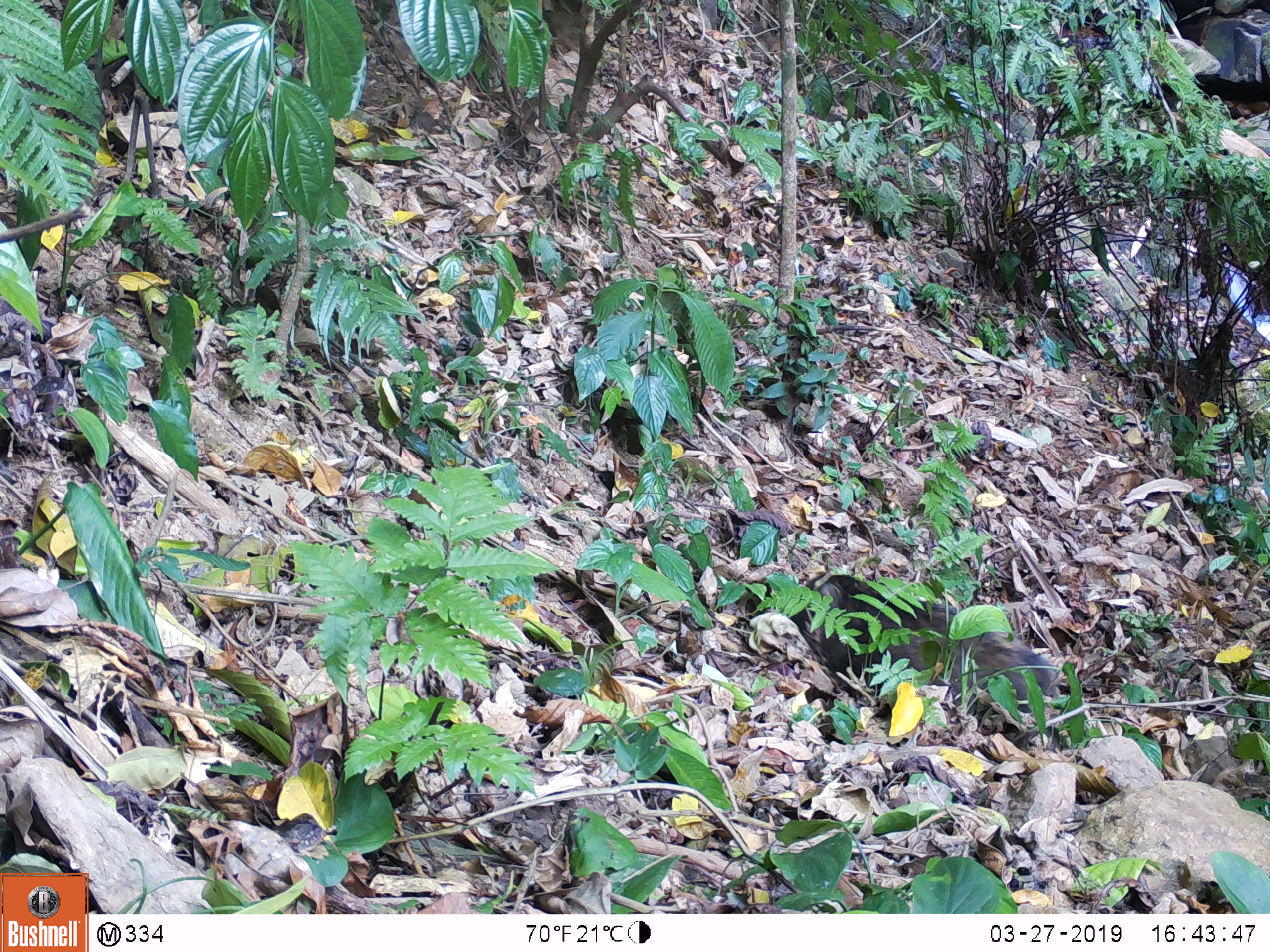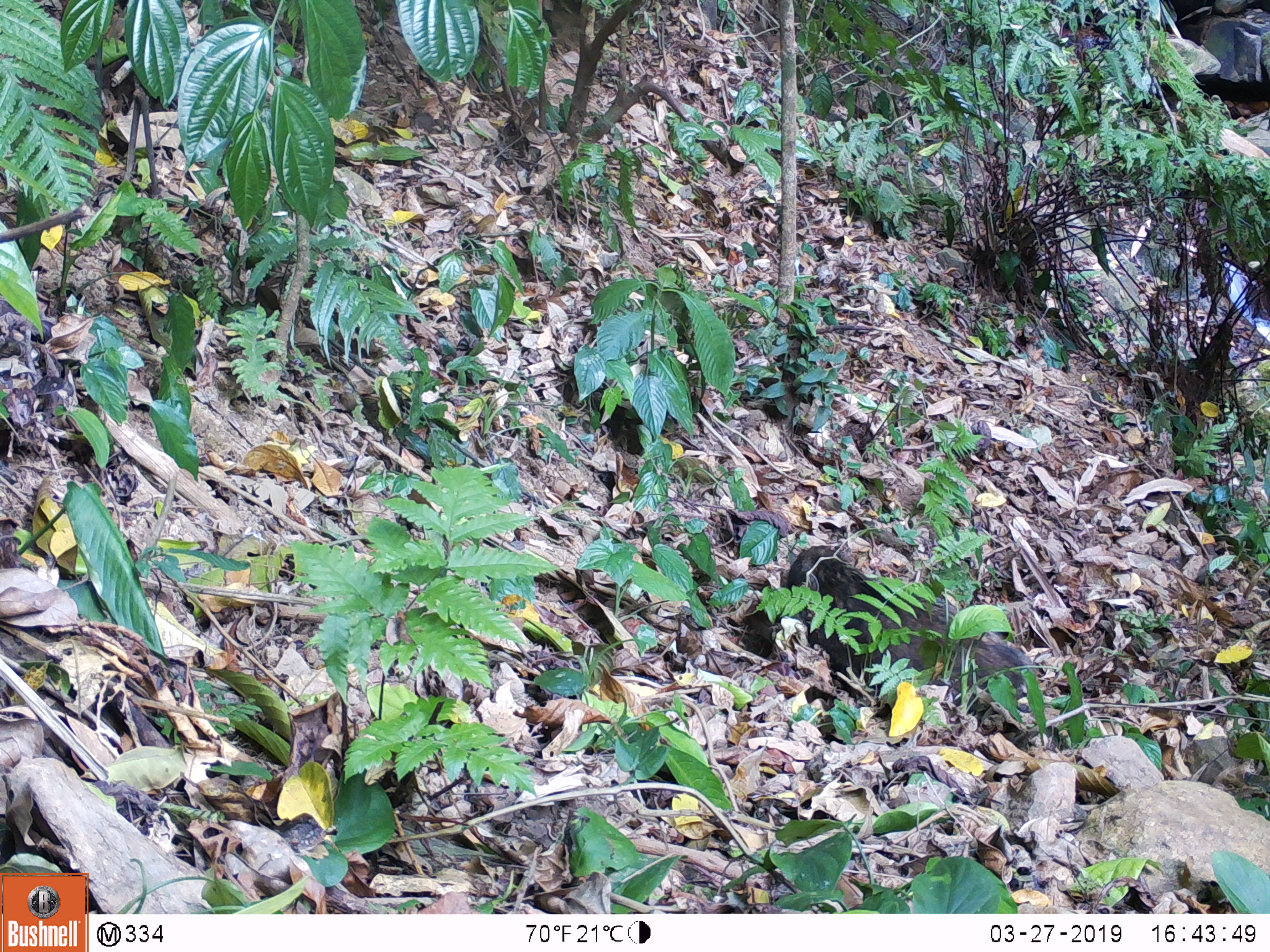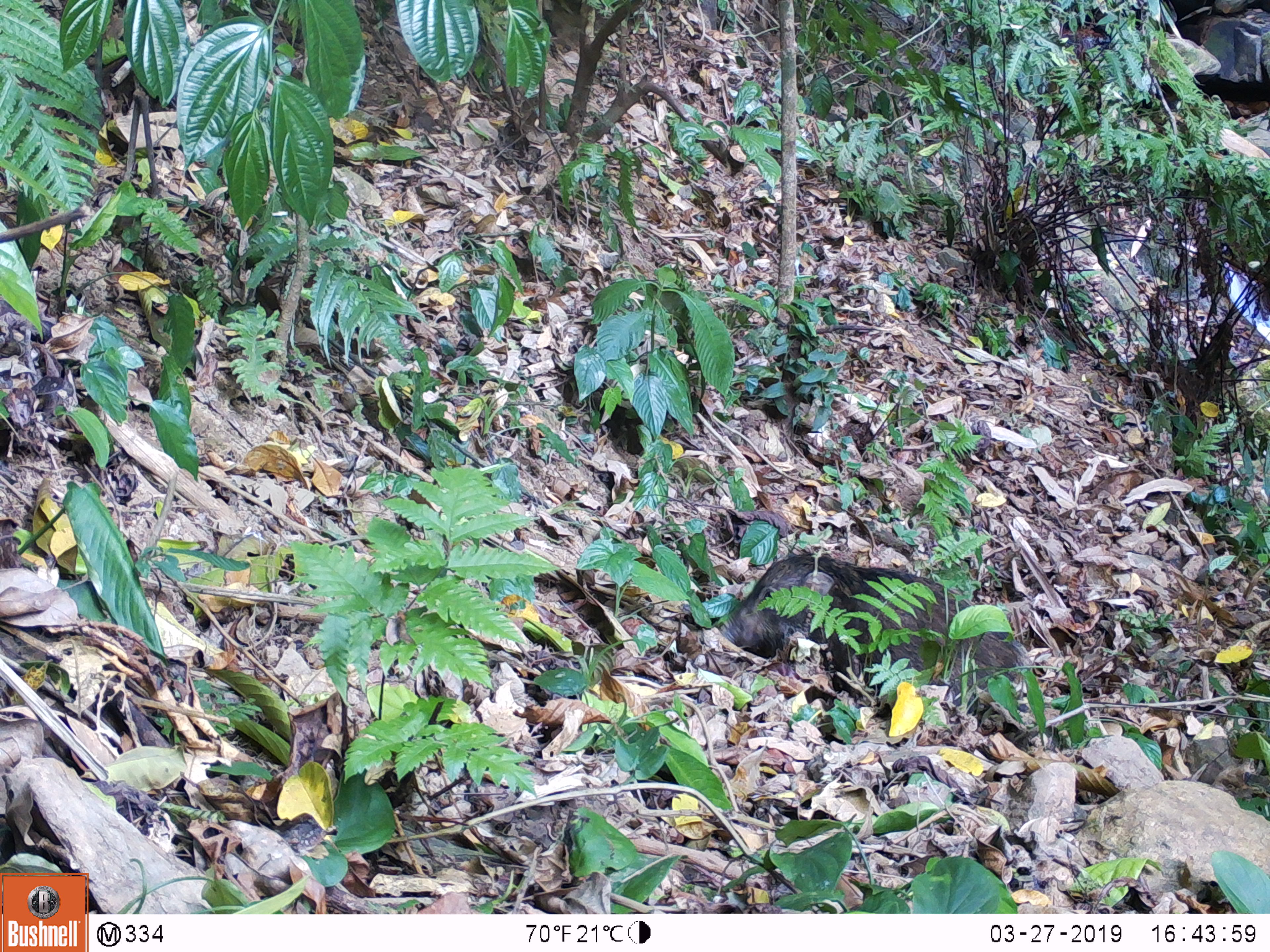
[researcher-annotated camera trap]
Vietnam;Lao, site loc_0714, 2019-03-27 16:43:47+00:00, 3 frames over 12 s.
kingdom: Animalia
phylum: Chordata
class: Mammalia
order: Artiodactyla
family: Suidae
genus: Sus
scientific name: Sus scrofa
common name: eurasian wild pig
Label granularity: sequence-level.